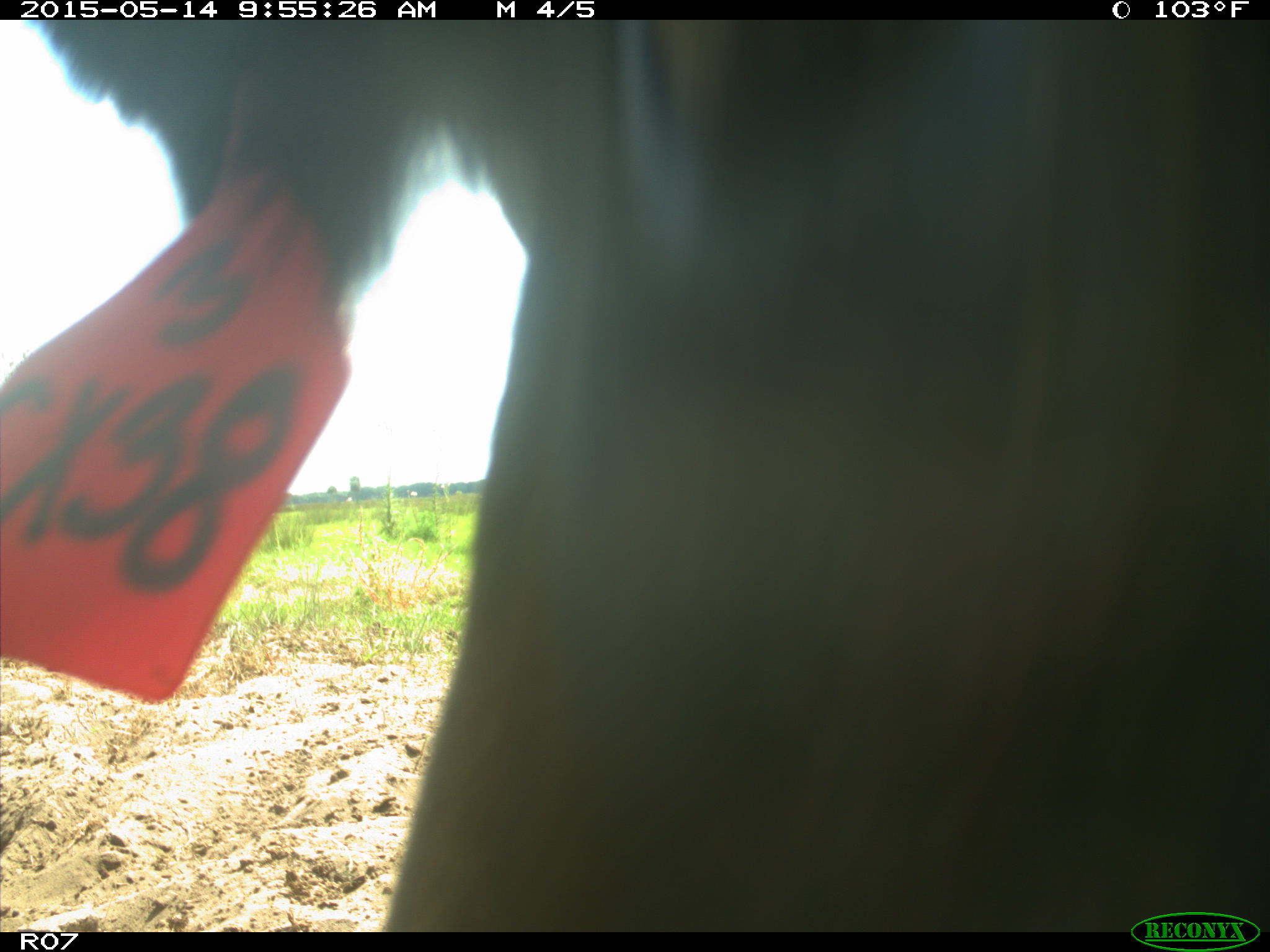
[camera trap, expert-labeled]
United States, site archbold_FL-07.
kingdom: Animalia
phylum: Chordata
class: Mammalia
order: Artiodactyla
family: Bovidae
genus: Bos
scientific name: Bos taurus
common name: domestic cow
Bos taurus (domestic cow).